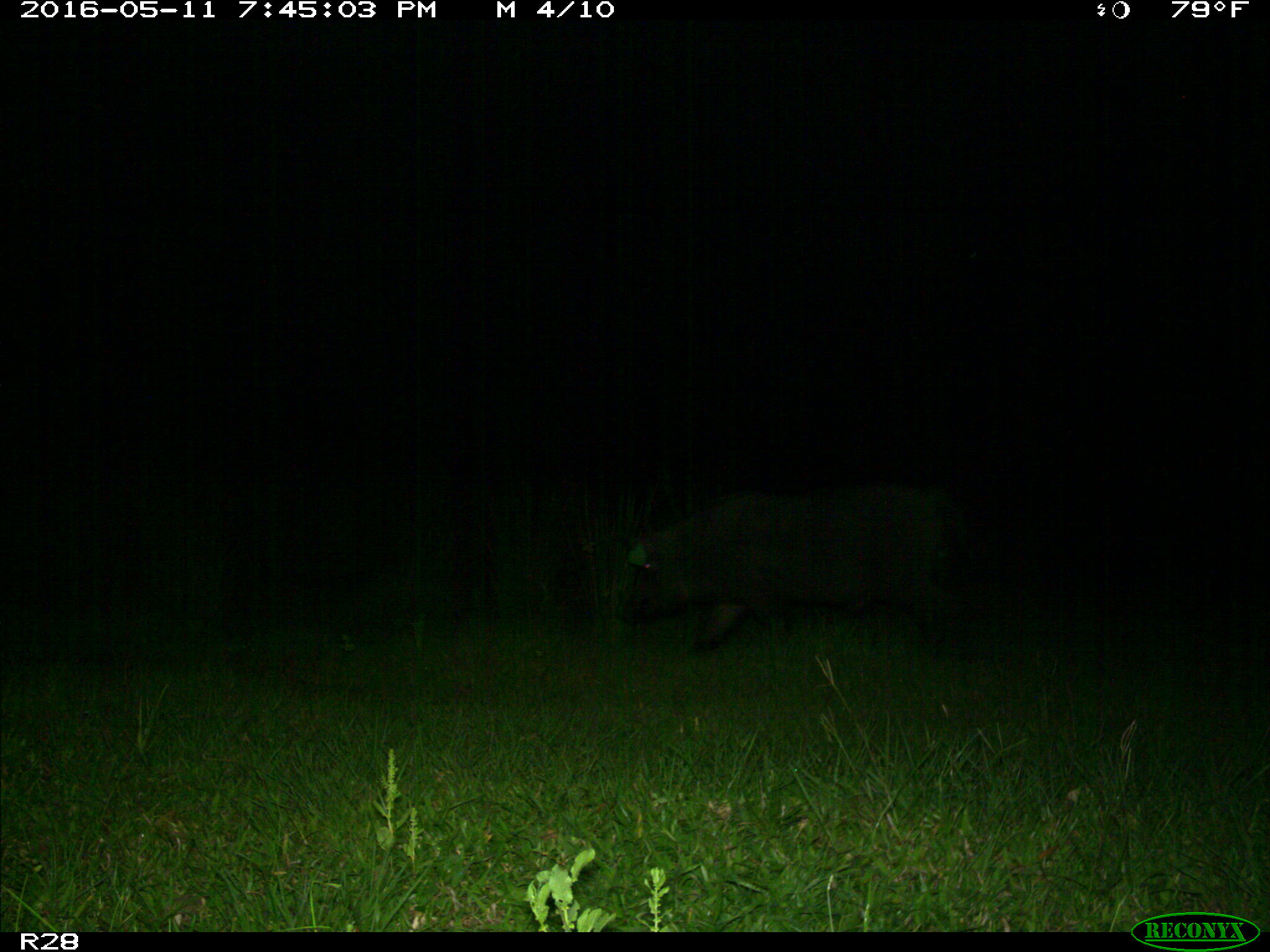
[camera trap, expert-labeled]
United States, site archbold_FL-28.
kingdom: Animalia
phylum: Chordata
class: Mammalia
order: Artiodactyla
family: Suidae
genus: Sus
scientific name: Sus scrofa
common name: wild boar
Sus scrofa (wild boar).